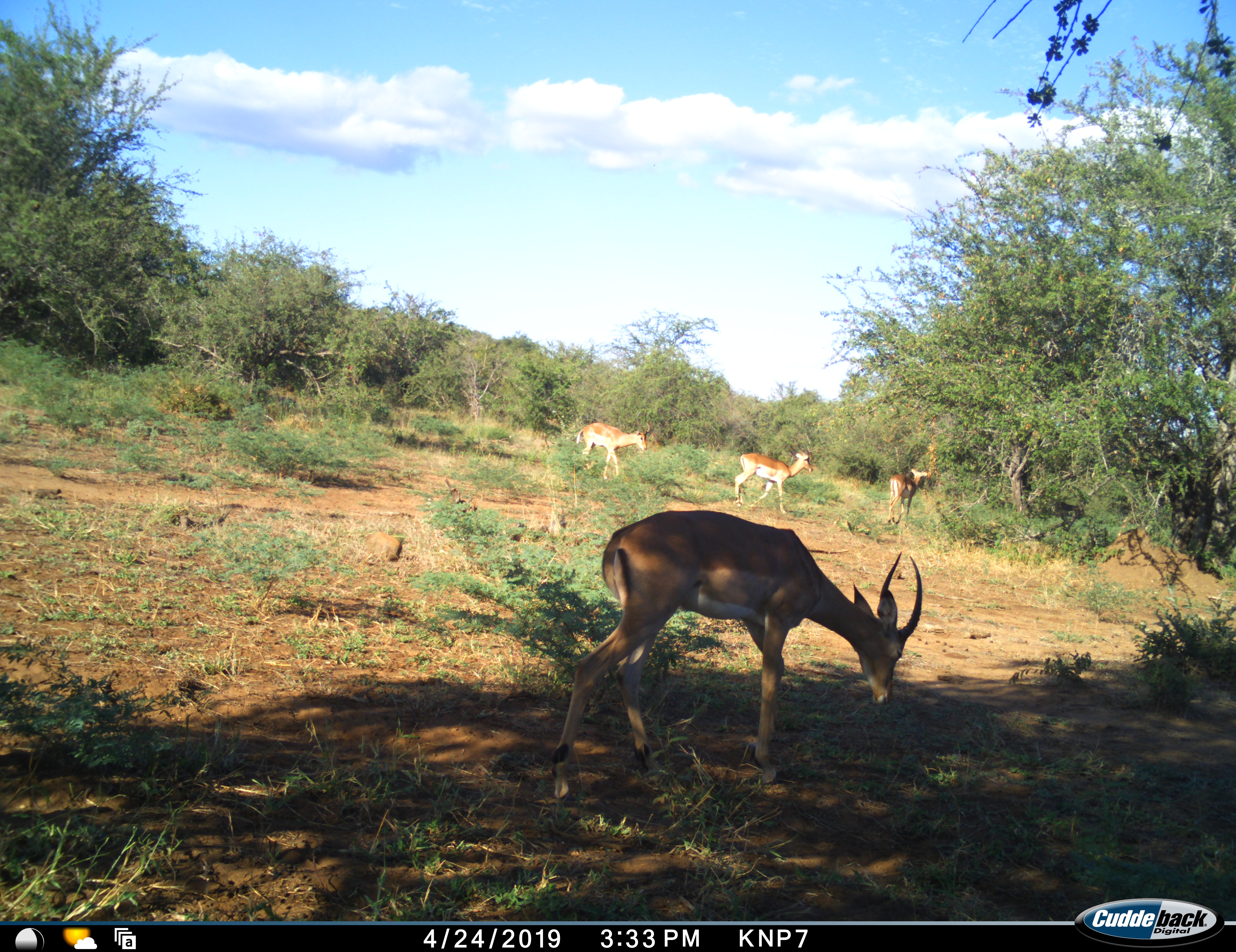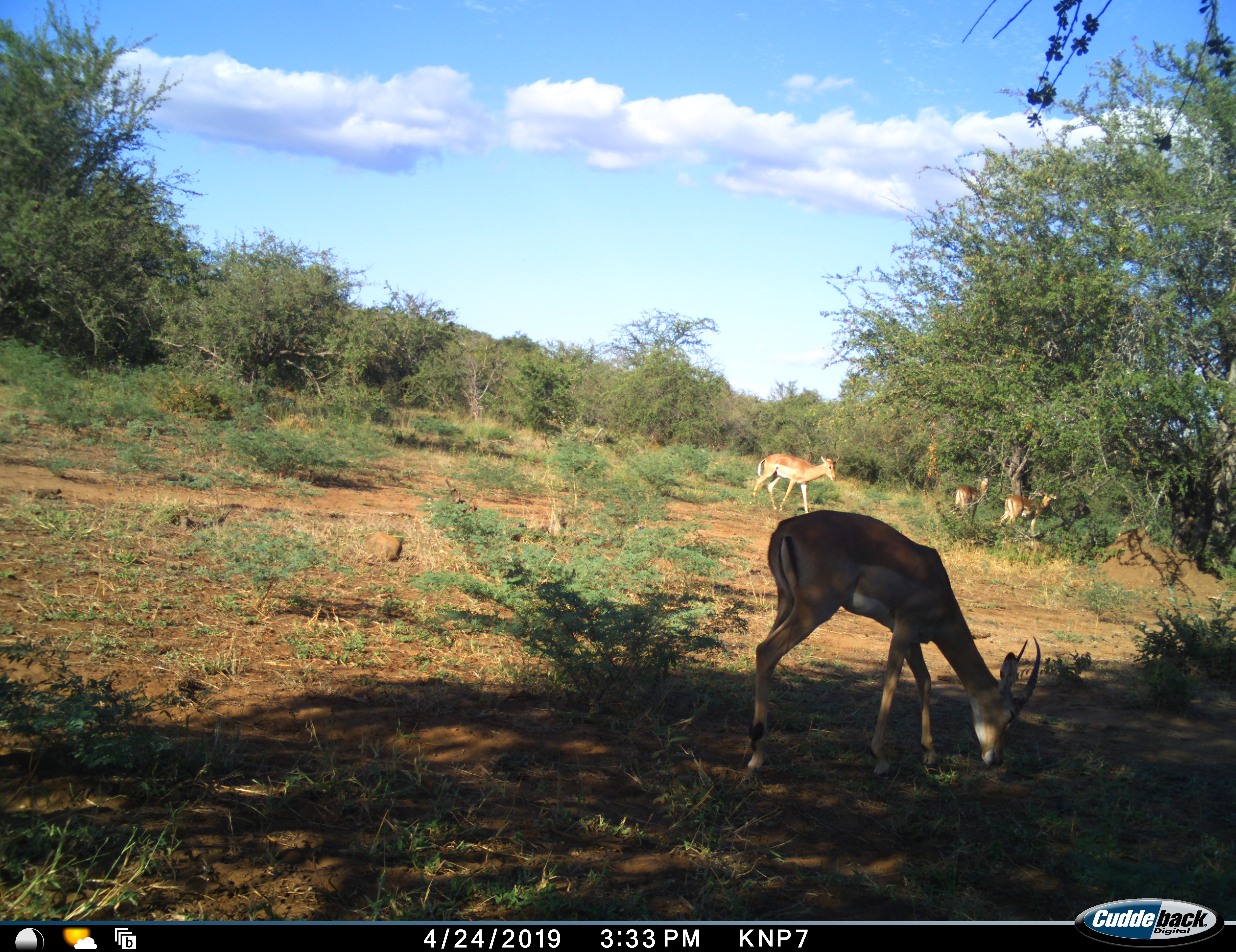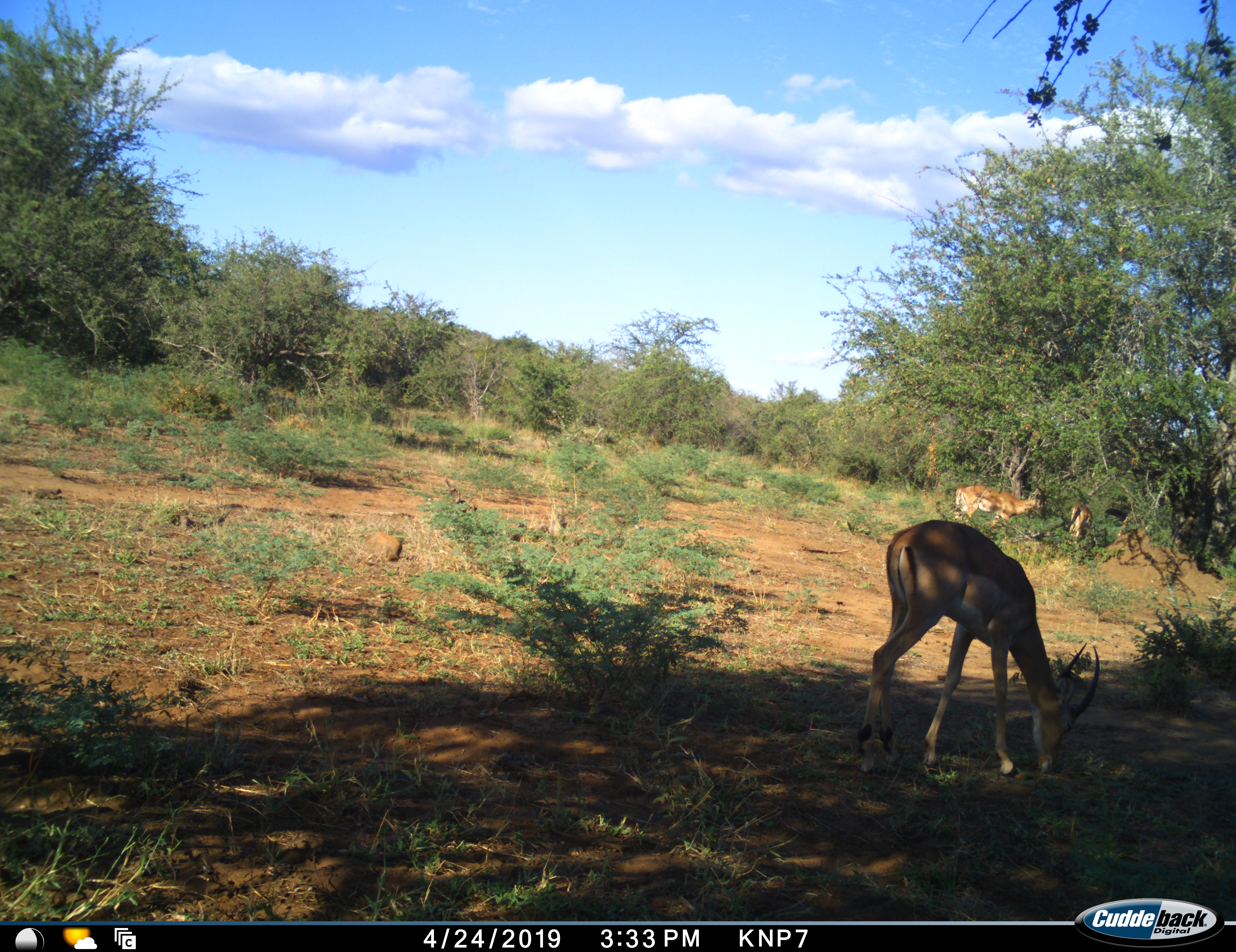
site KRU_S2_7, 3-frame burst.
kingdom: Animalia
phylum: Chordata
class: Mammalia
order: Artiodactyla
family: Bovidae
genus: Aepyceros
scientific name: Aepyceros melampus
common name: impala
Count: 4.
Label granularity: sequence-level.